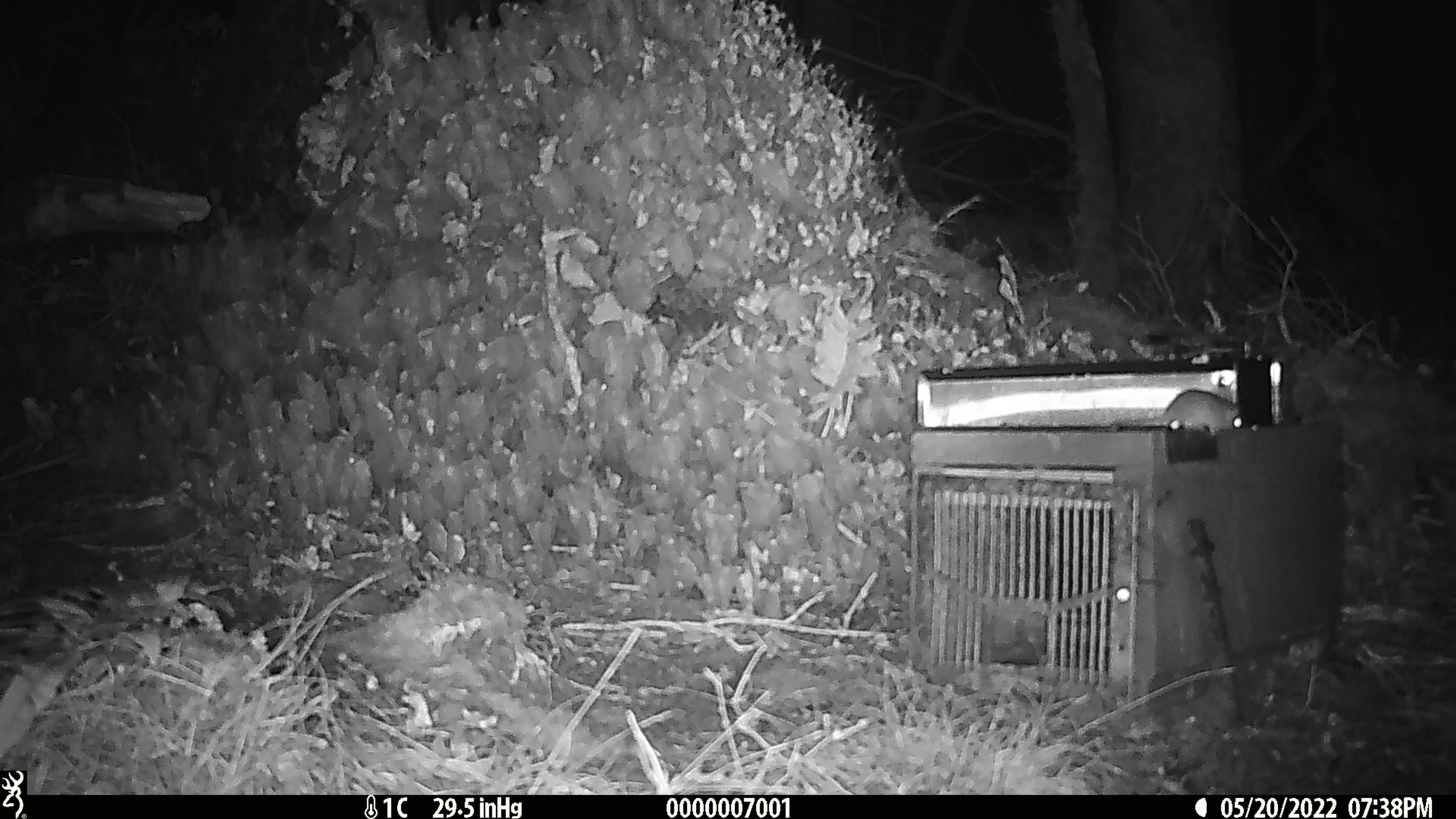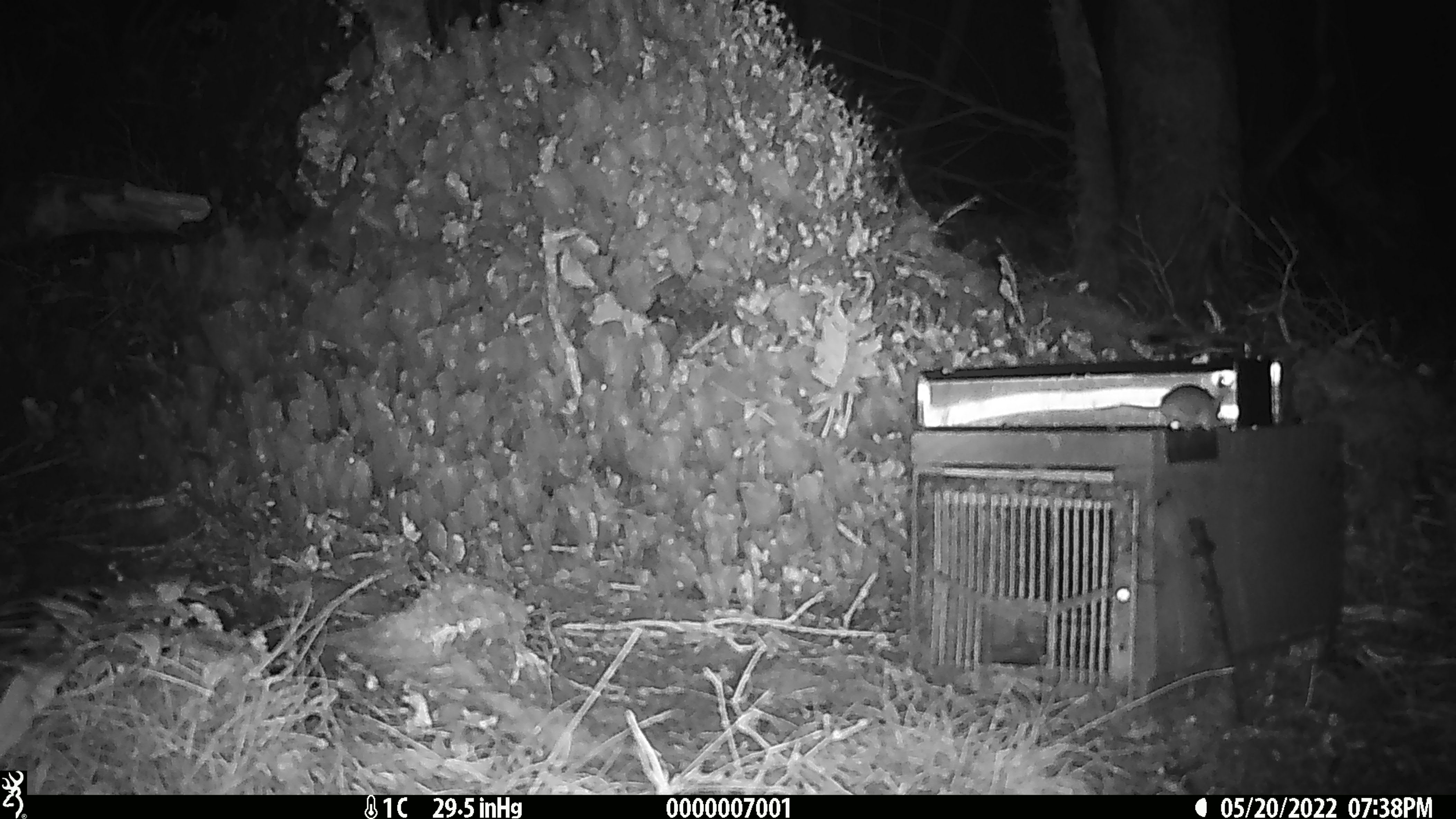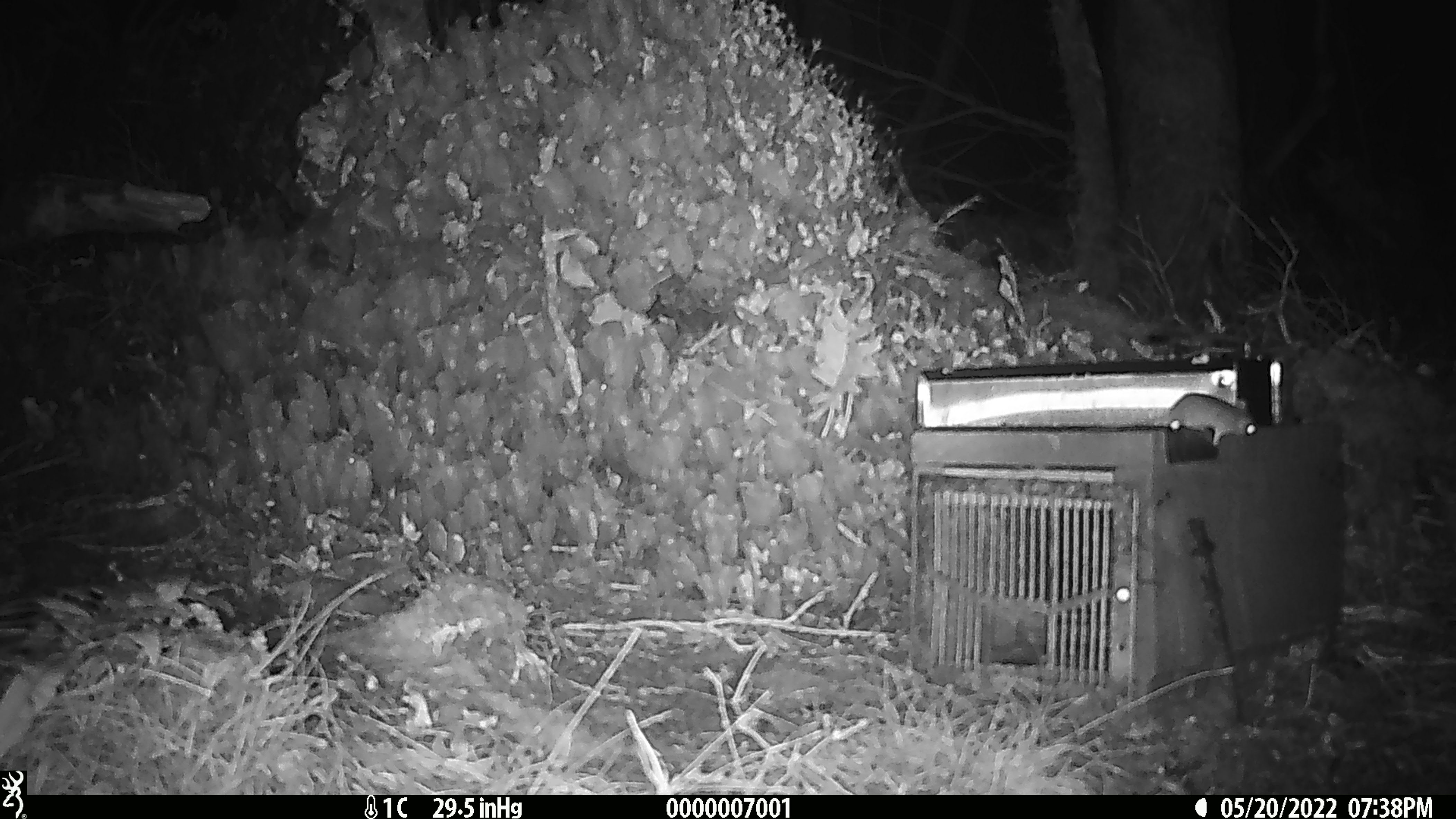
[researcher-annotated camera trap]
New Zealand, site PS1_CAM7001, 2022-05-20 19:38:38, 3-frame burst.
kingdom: Animalia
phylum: Chordata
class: Mammalia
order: Rodentia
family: Muridae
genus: Mus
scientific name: Mus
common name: mouse